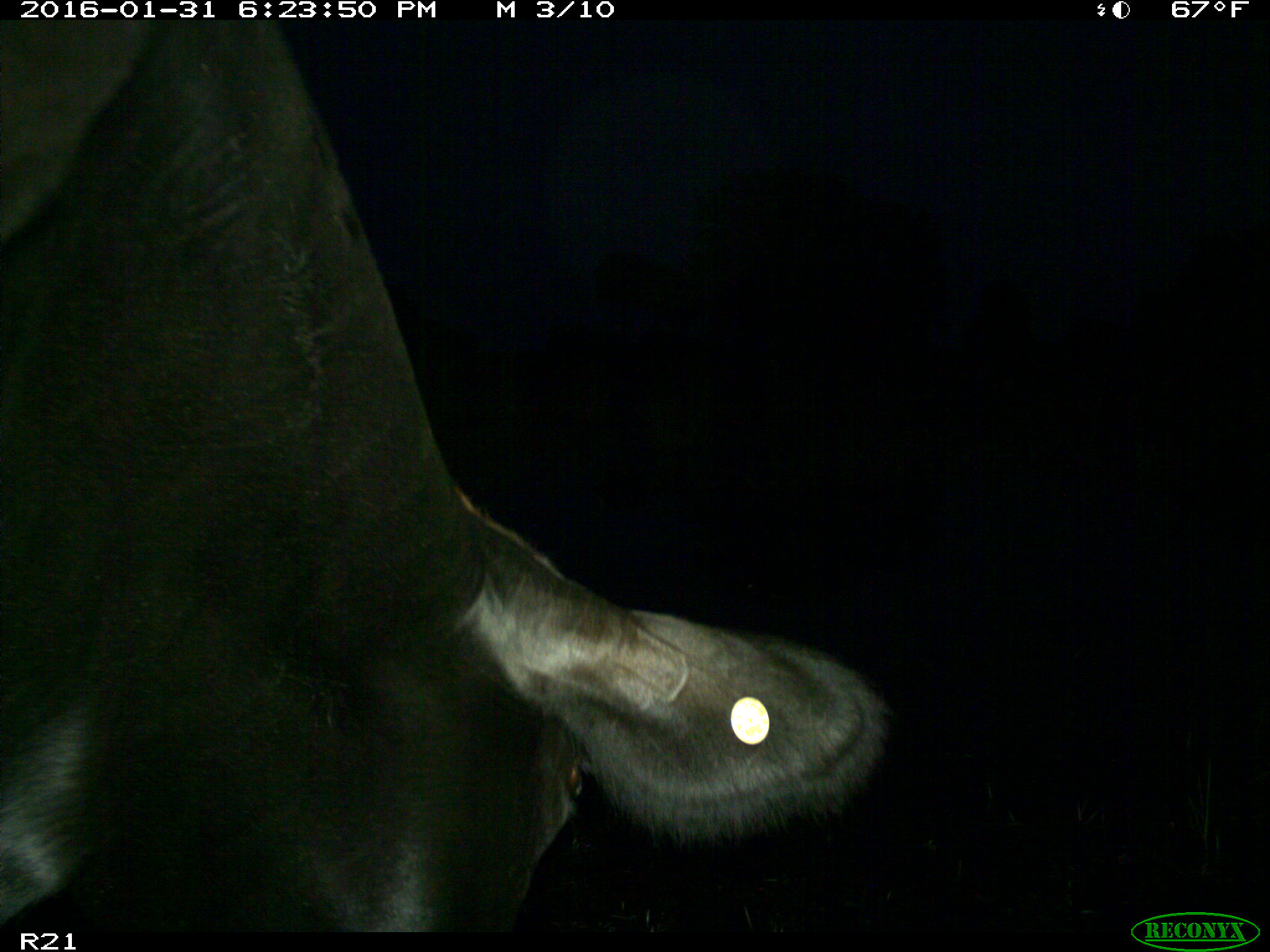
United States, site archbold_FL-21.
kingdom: Animalia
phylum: Chordata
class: Mammalia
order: Artiodactyla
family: Bovidae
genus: Bos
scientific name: Bos taurus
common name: domestic cow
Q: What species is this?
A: Bos taurus (domestic cow).